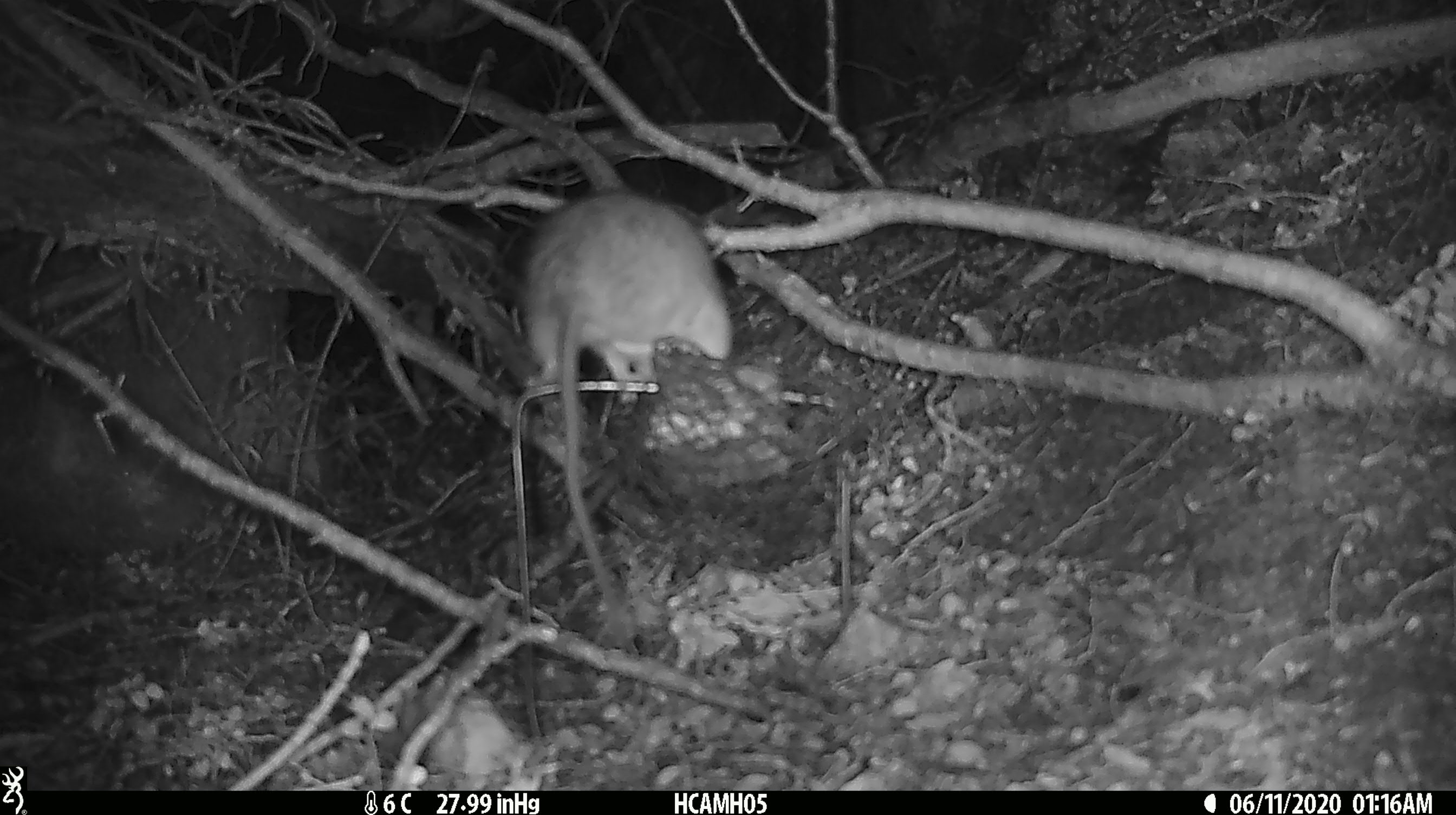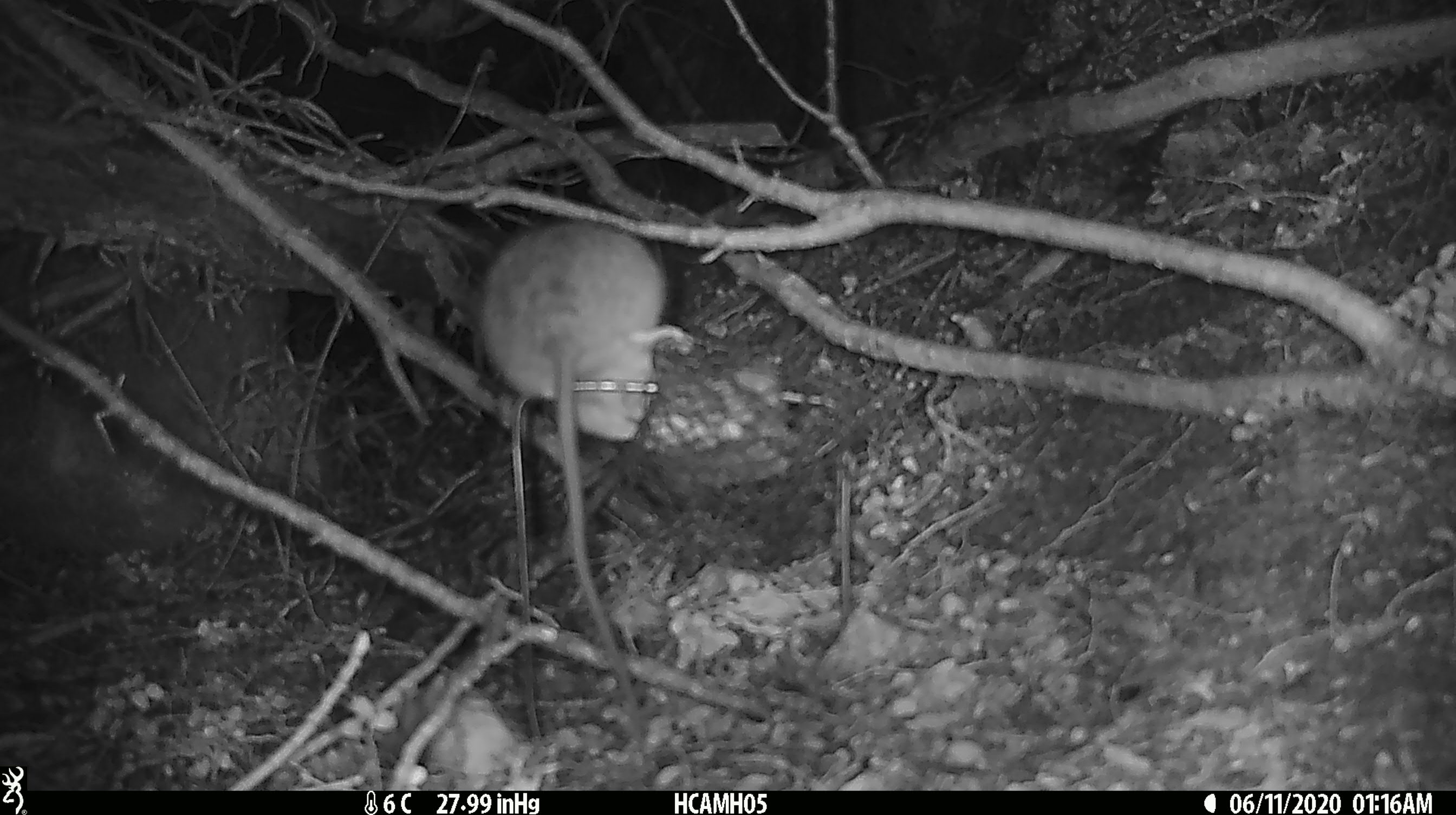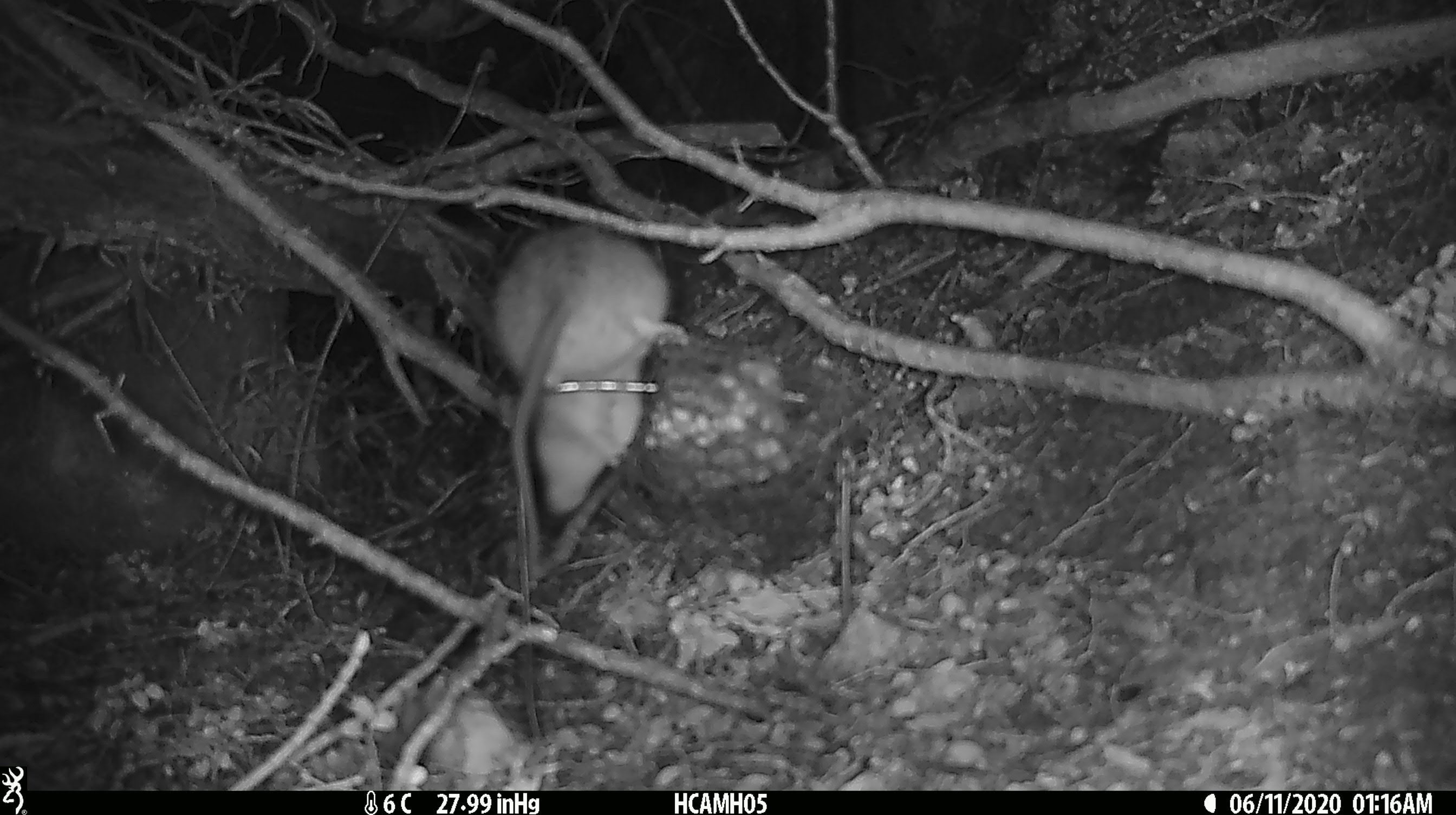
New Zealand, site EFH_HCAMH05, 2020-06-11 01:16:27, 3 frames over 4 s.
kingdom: Animalia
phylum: Chordata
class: Mammalia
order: Rodentia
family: Muridae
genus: Rattus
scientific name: Rattus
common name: rat